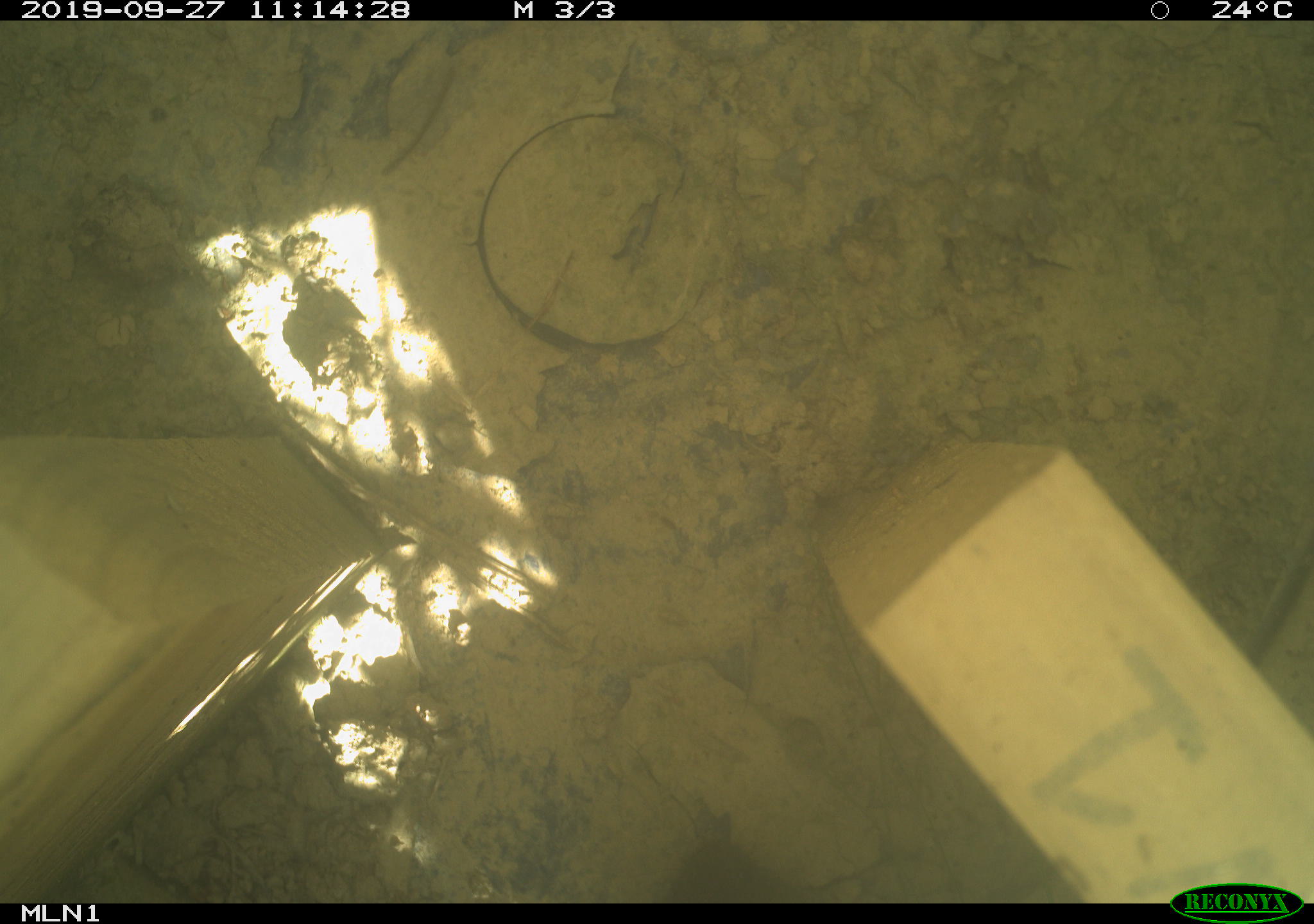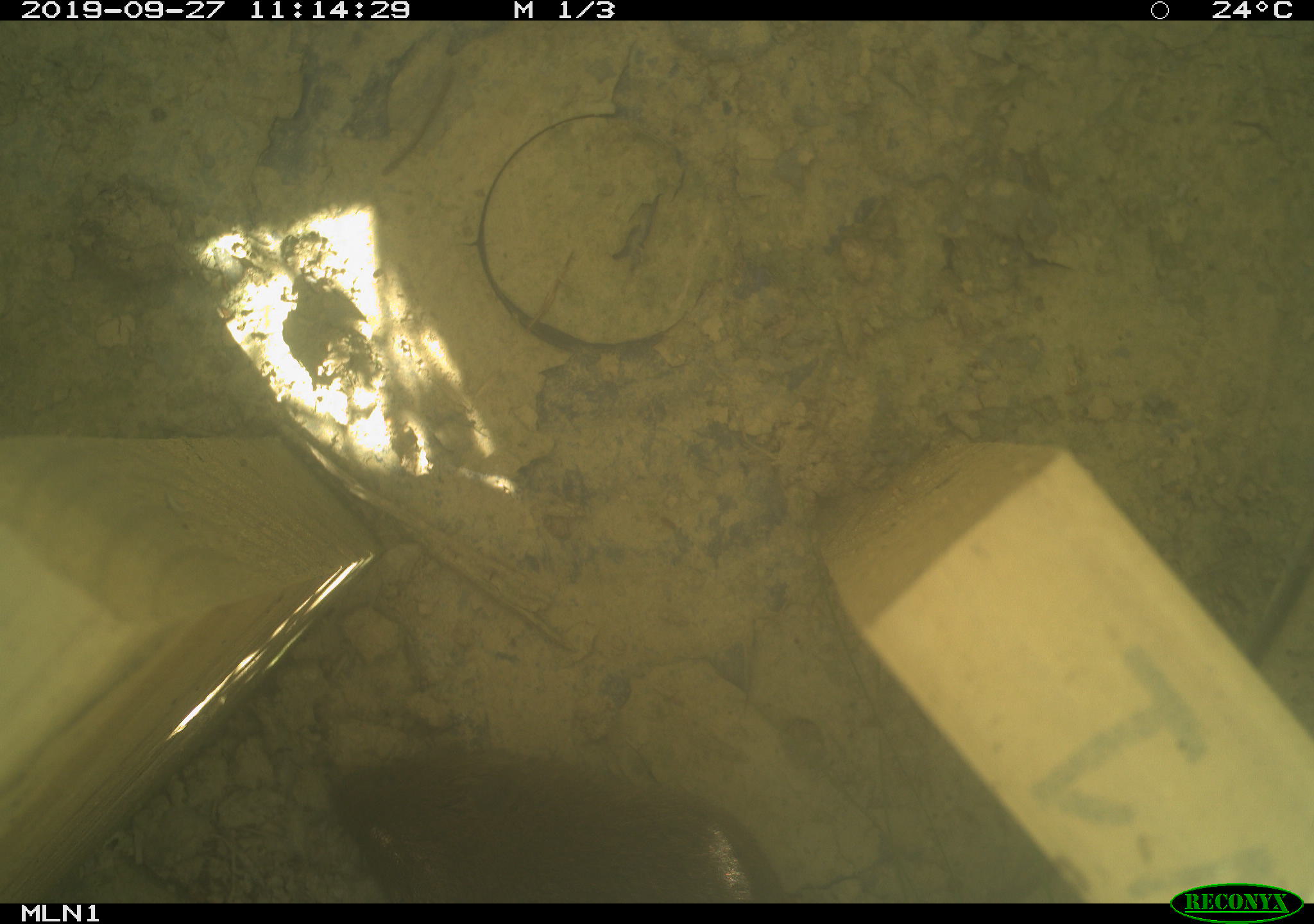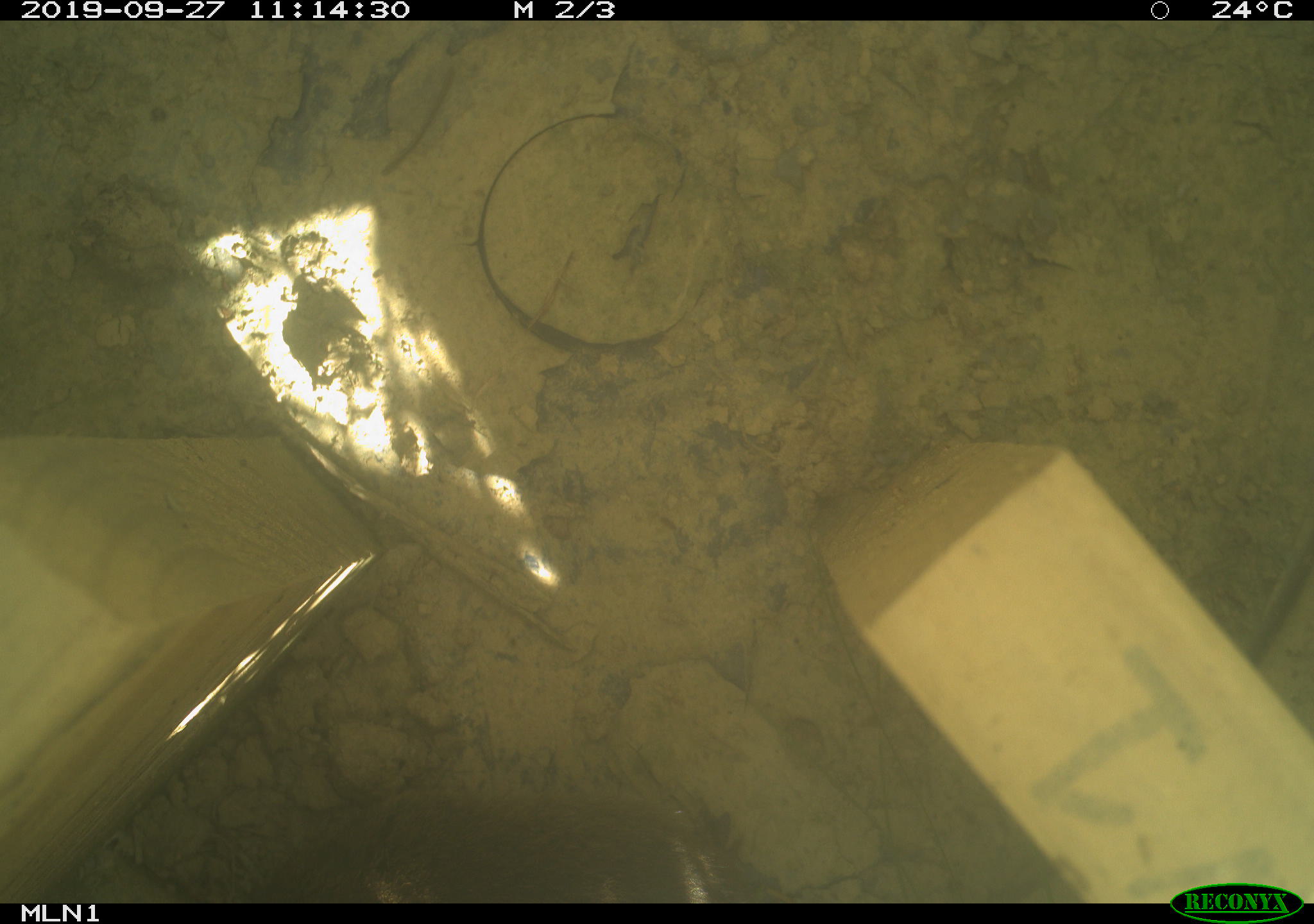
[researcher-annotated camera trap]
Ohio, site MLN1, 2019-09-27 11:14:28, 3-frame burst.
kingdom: Animalia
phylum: Chordata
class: Mammalia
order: Rodentia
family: Cricetidae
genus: Microtus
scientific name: Microtus pennsylvanicus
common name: meadow vole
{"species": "meadow vole (Microtus pennsylvanicus)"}